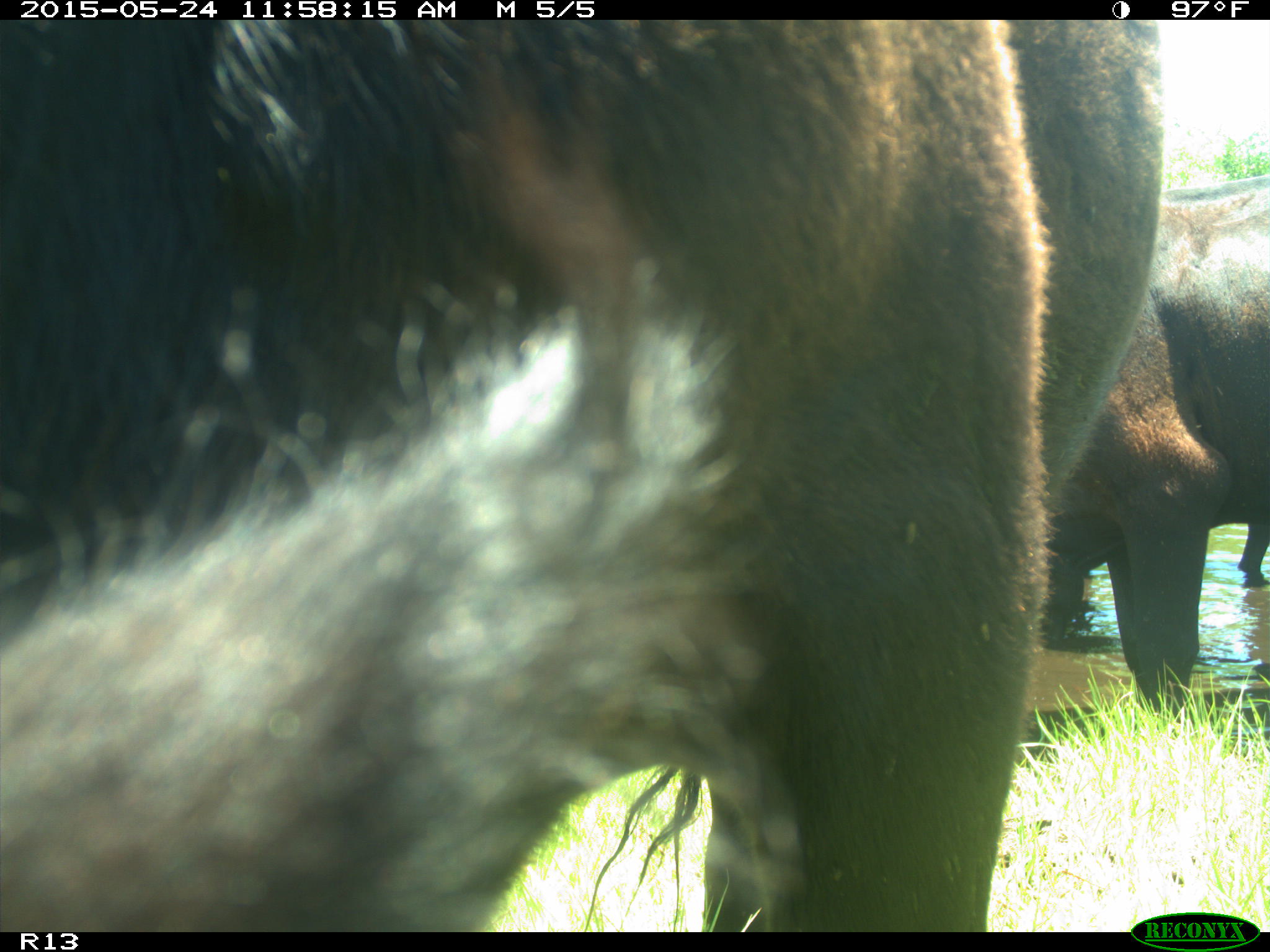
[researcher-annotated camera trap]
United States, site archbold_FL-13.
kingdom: Animalia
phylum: Chordata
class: Mammalia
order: Artiodactyla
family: Bovidae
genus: Bos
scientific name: Bos taurus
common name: domestic cow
Bos taurus (domestic cow).